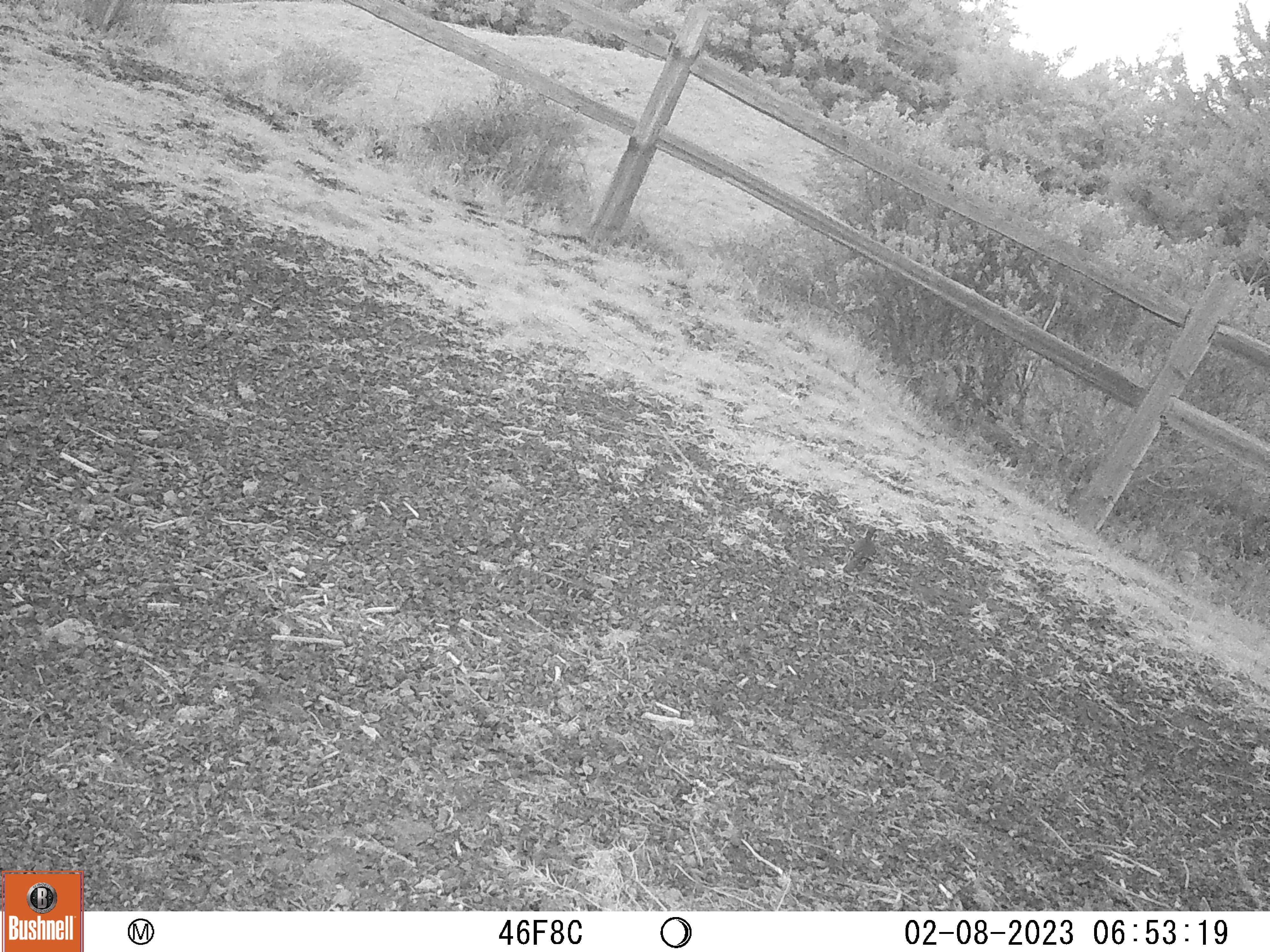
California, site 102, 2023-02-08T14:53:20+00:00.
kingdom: Animalia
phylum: Chordata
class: Aves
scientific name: Aves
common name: bird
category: unknown bird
Unknown bird (bird) (Aves).